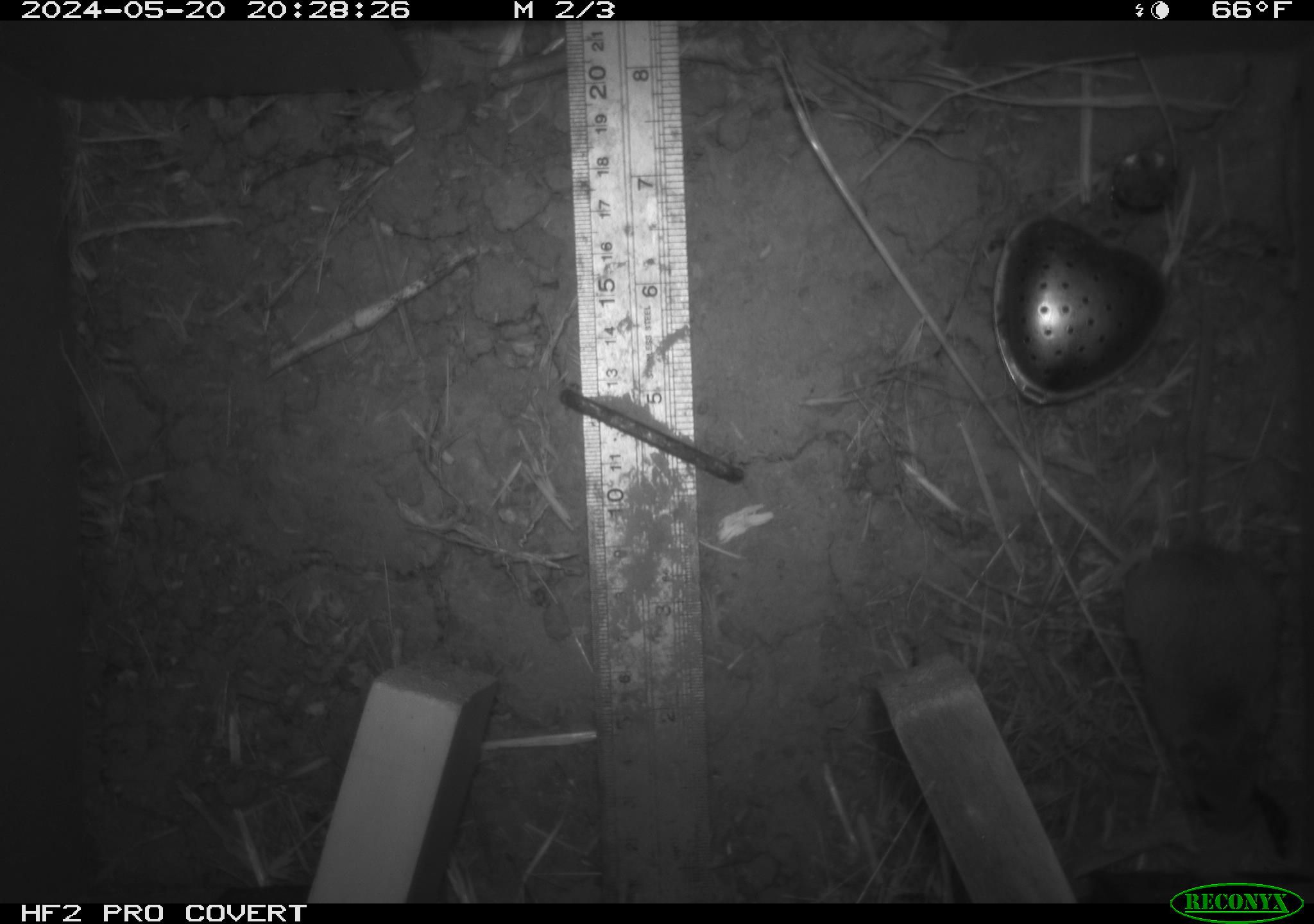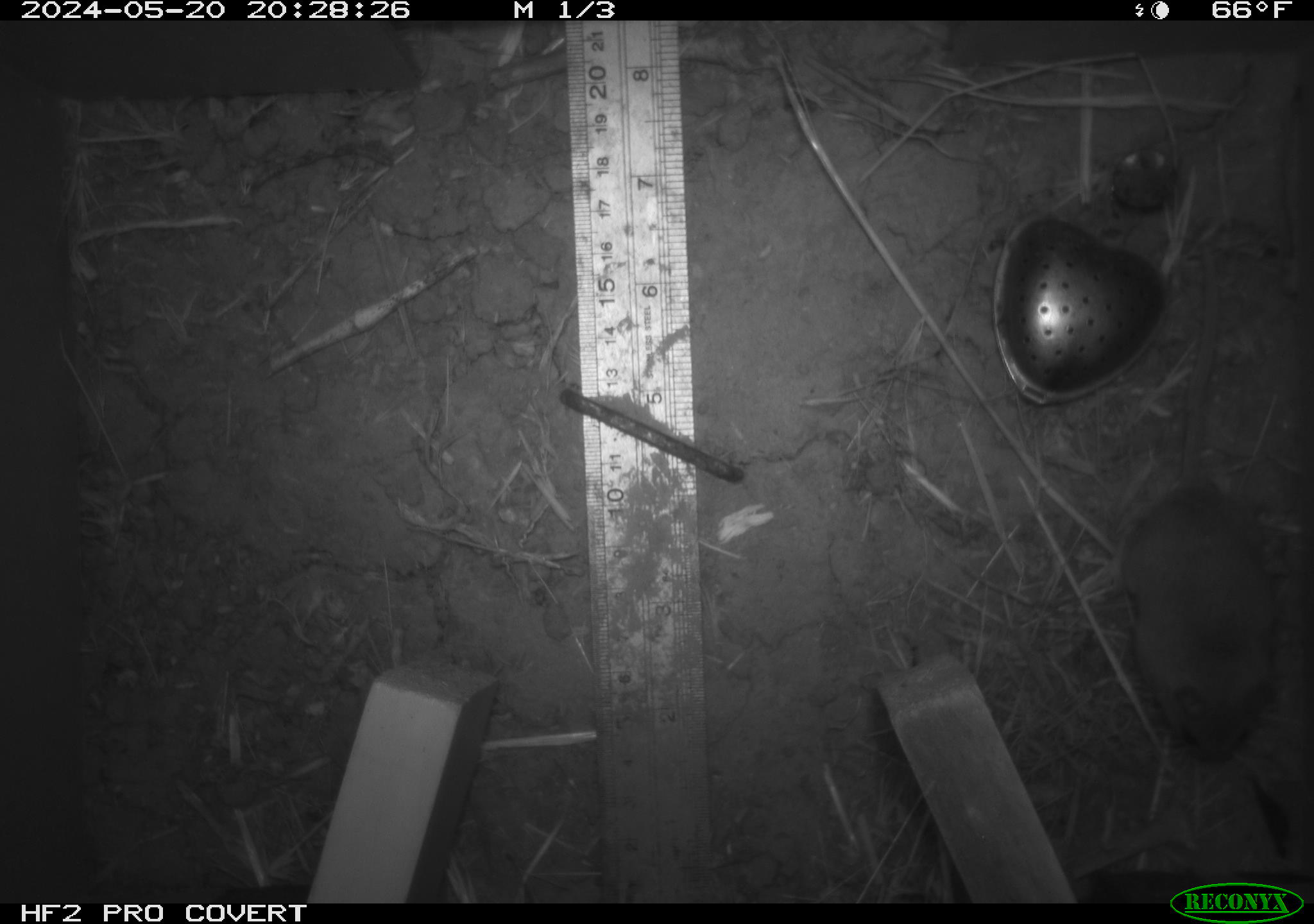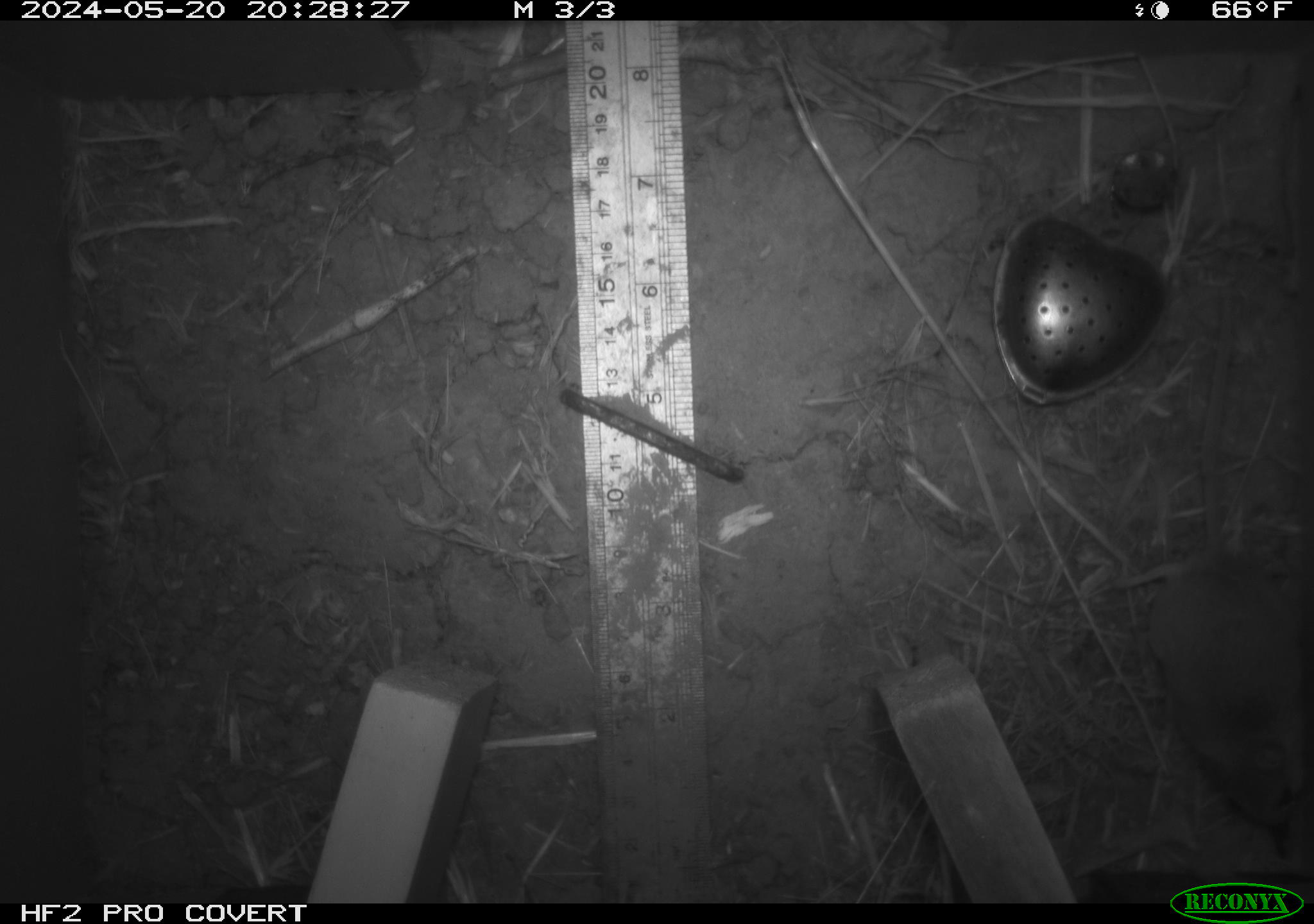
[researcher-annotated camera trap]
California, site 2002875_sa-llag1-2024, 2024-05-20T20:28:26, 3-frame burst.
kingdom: Animalia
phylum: Chordata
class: Mammalia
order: Rodentia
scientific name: Rodentia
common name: mouse species